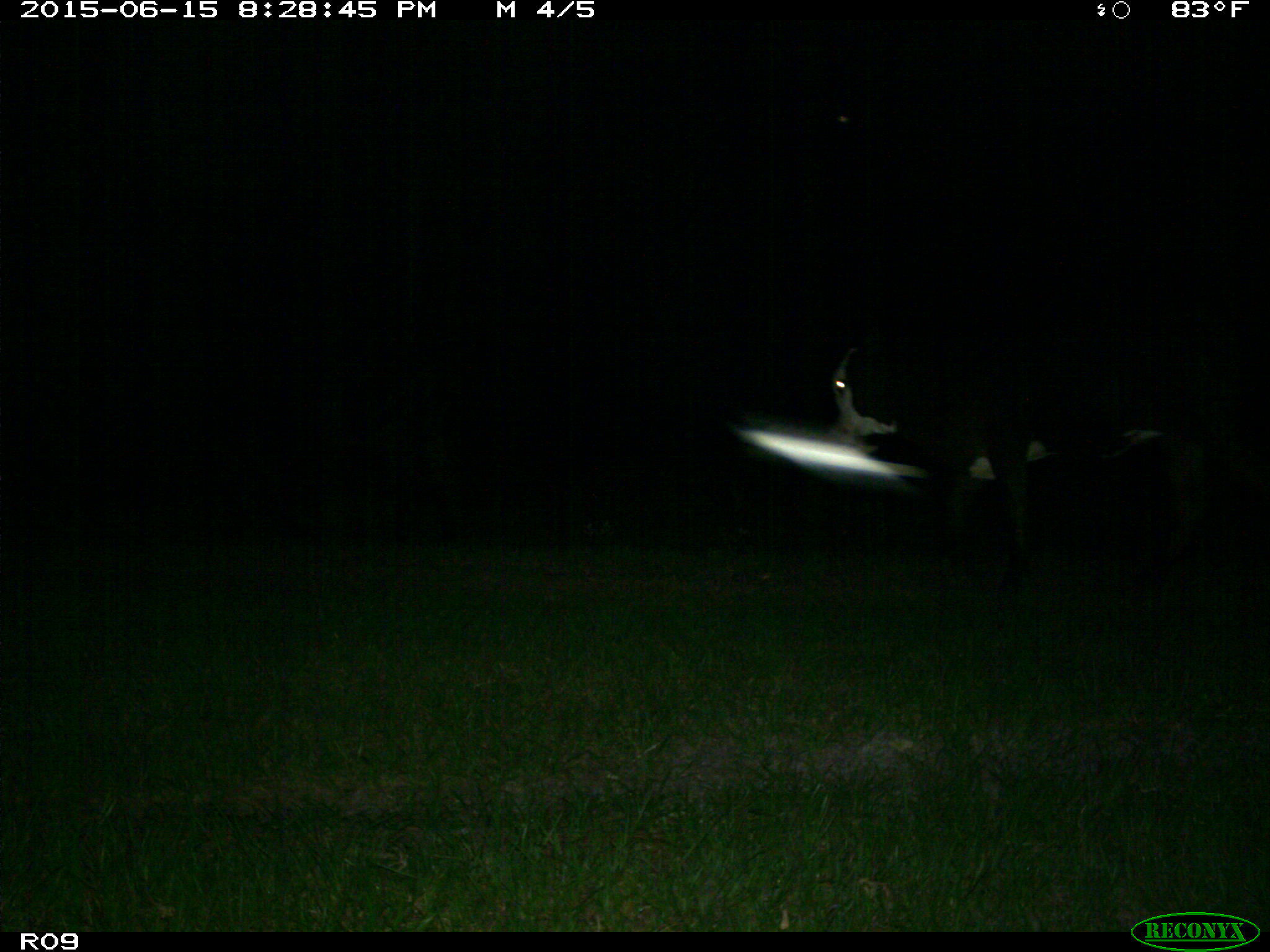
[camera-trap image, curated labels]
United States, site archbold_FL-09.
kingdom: Animalia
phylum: Chordata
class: Mammalia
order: Artiodactyla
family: Bovidae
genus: Bos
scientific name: Bos taurus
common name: domestic cow